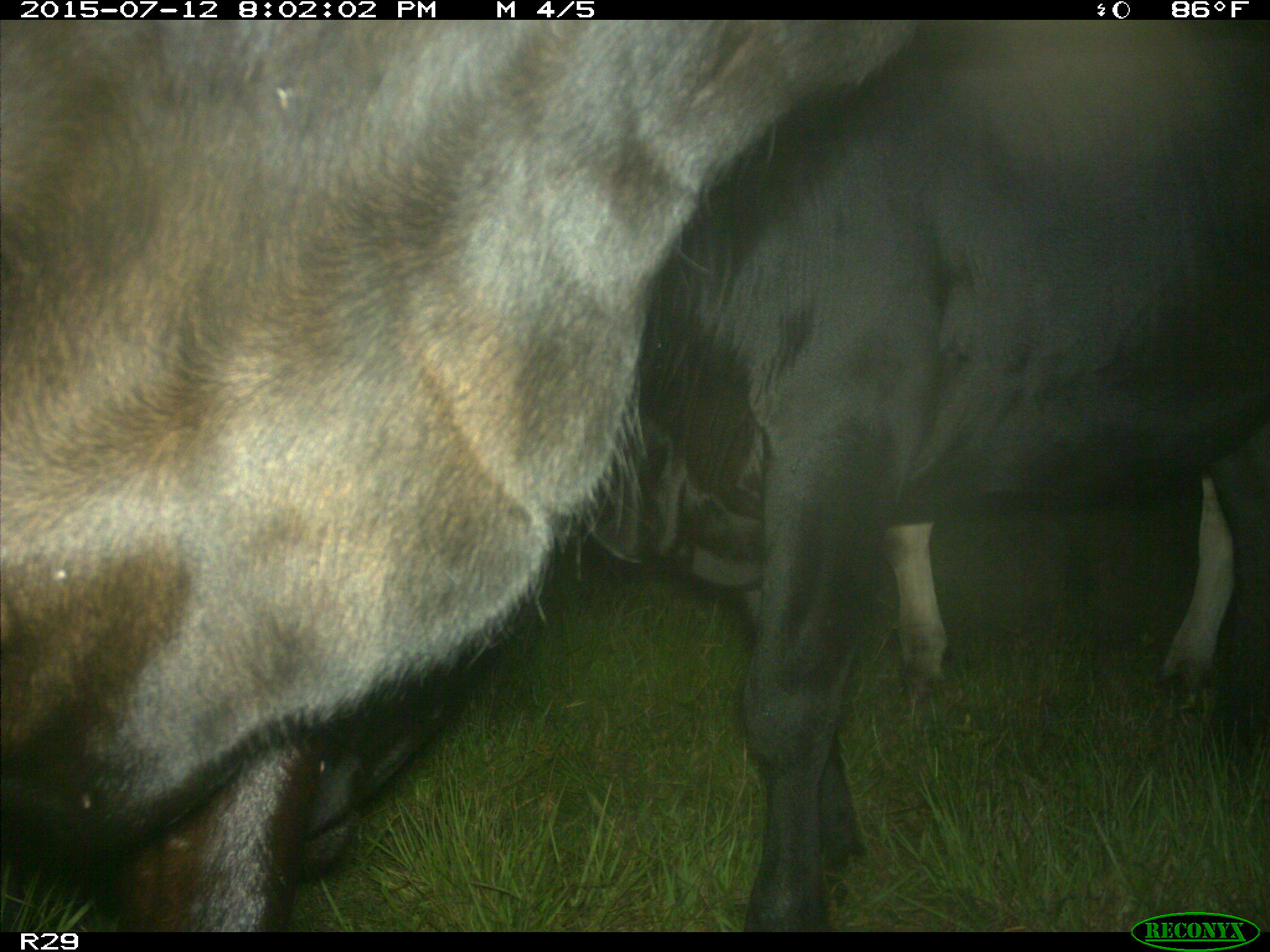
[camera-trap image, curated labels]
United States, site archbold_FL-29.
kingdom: Animalia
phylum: Chordata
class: Mammalia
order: Artiodactyla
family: Bovidae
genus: Bos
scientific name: Bos taurus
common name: domestic cow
Bos taurus (domestic cow).